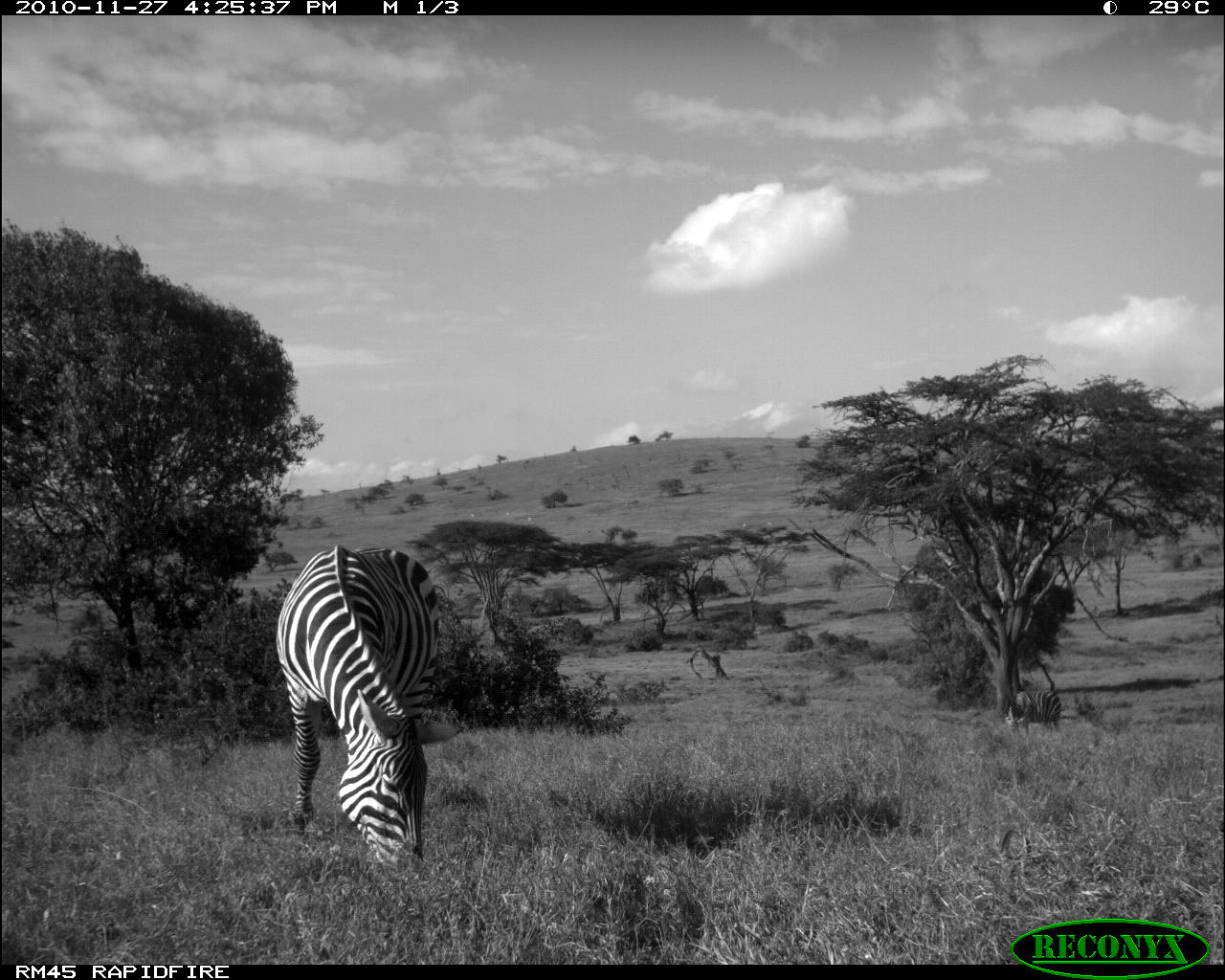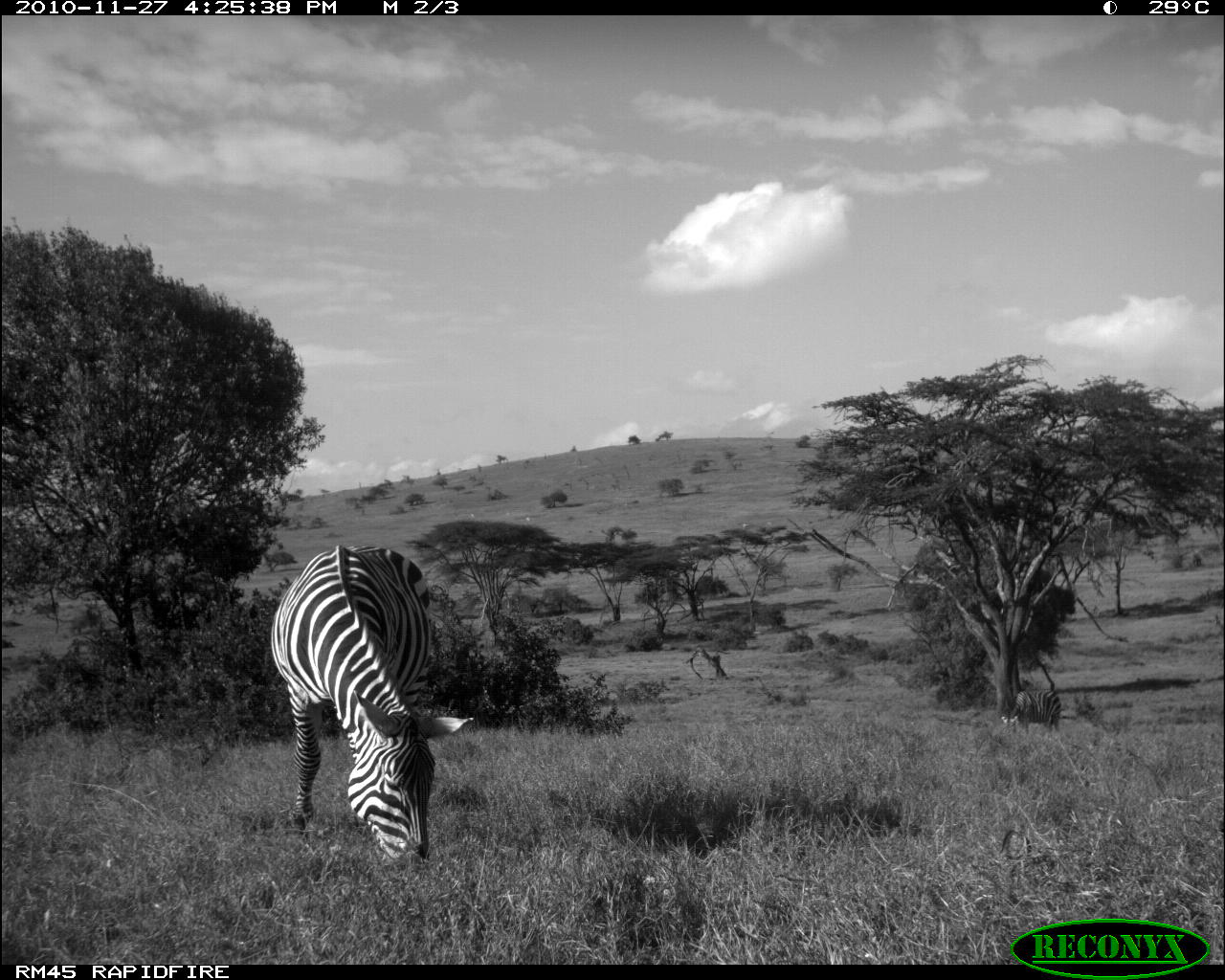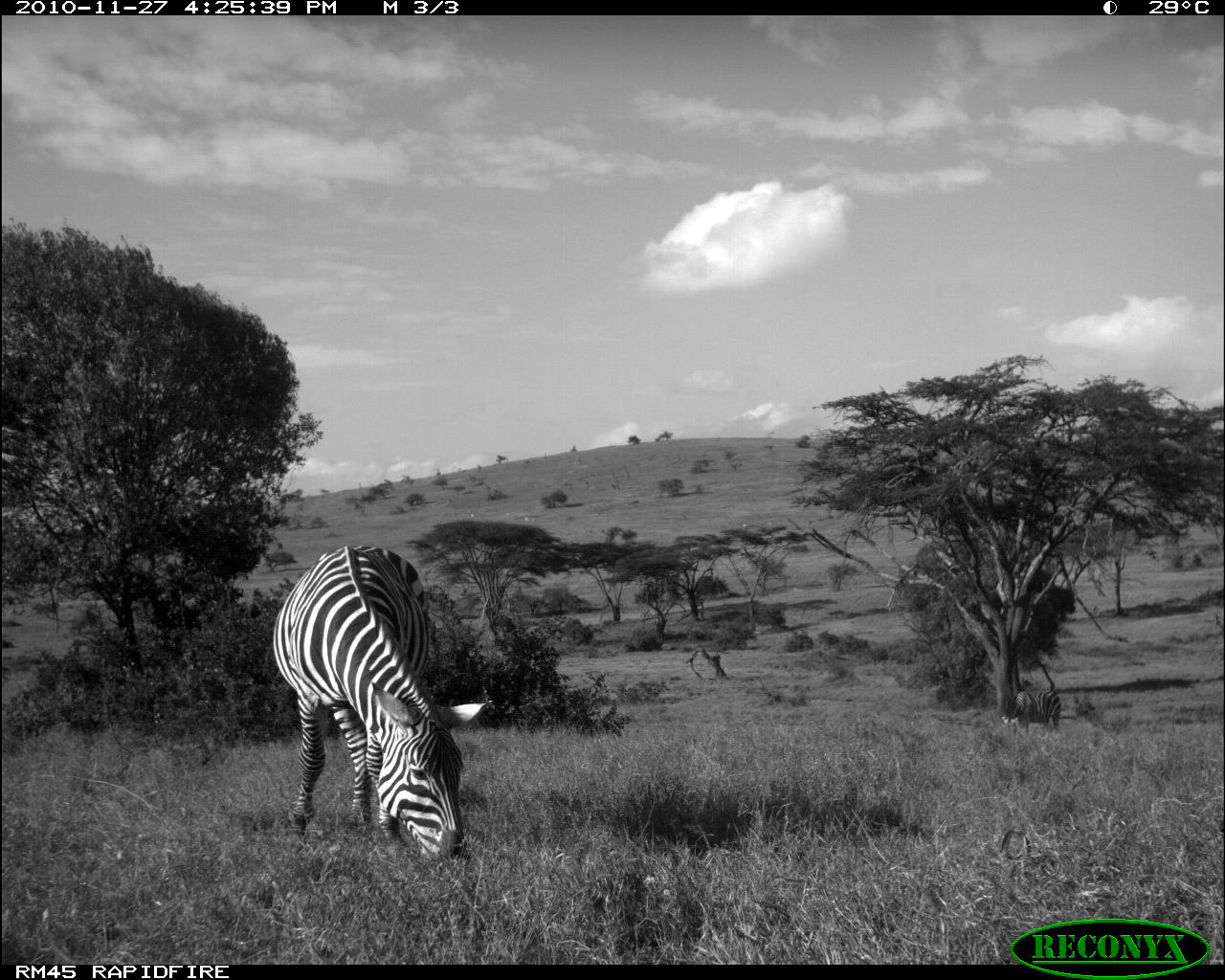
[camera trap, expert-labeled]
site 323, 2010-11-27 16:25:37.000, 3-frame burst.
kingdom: Animalia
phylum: Chordata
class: Mammalia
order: Perissodactyla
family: Equidae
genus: Equus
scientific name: Equus quagga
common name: plains zebra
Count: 2.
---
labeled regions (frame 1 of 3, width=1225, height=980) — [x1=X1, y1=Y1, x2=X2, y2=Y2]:
equus quagga: [x1=272, y1=541, x2=464, y2=877]; [x1=1004, y1=688, x2=1063, y2=736]